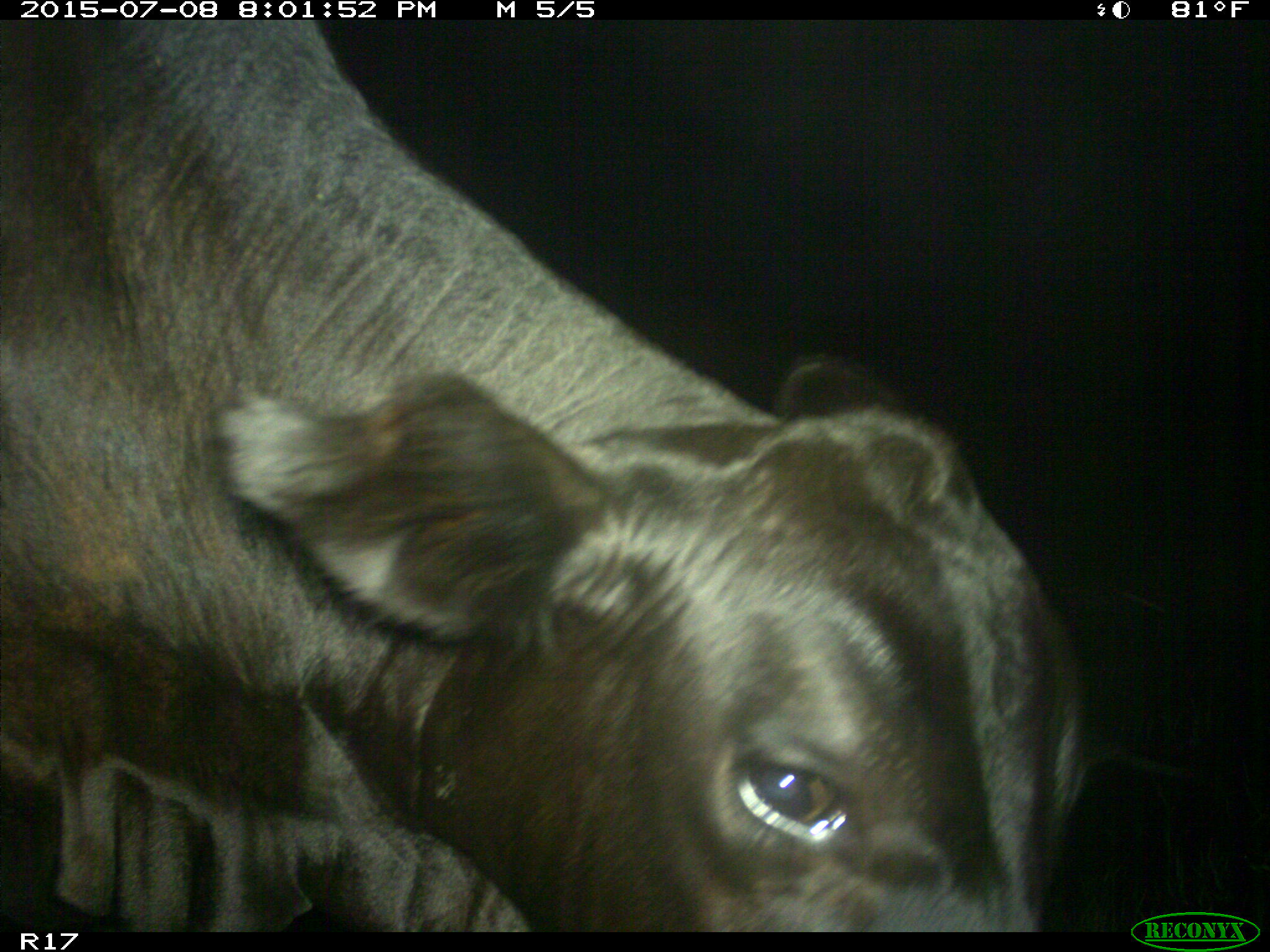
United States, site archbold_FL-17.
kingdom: Animalia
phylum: Chordata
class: Mammalia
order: Artiodactyla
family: Bovidae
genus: Bos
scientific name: Bos taurus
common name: domestic cow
Bos taurus (domestic cow).